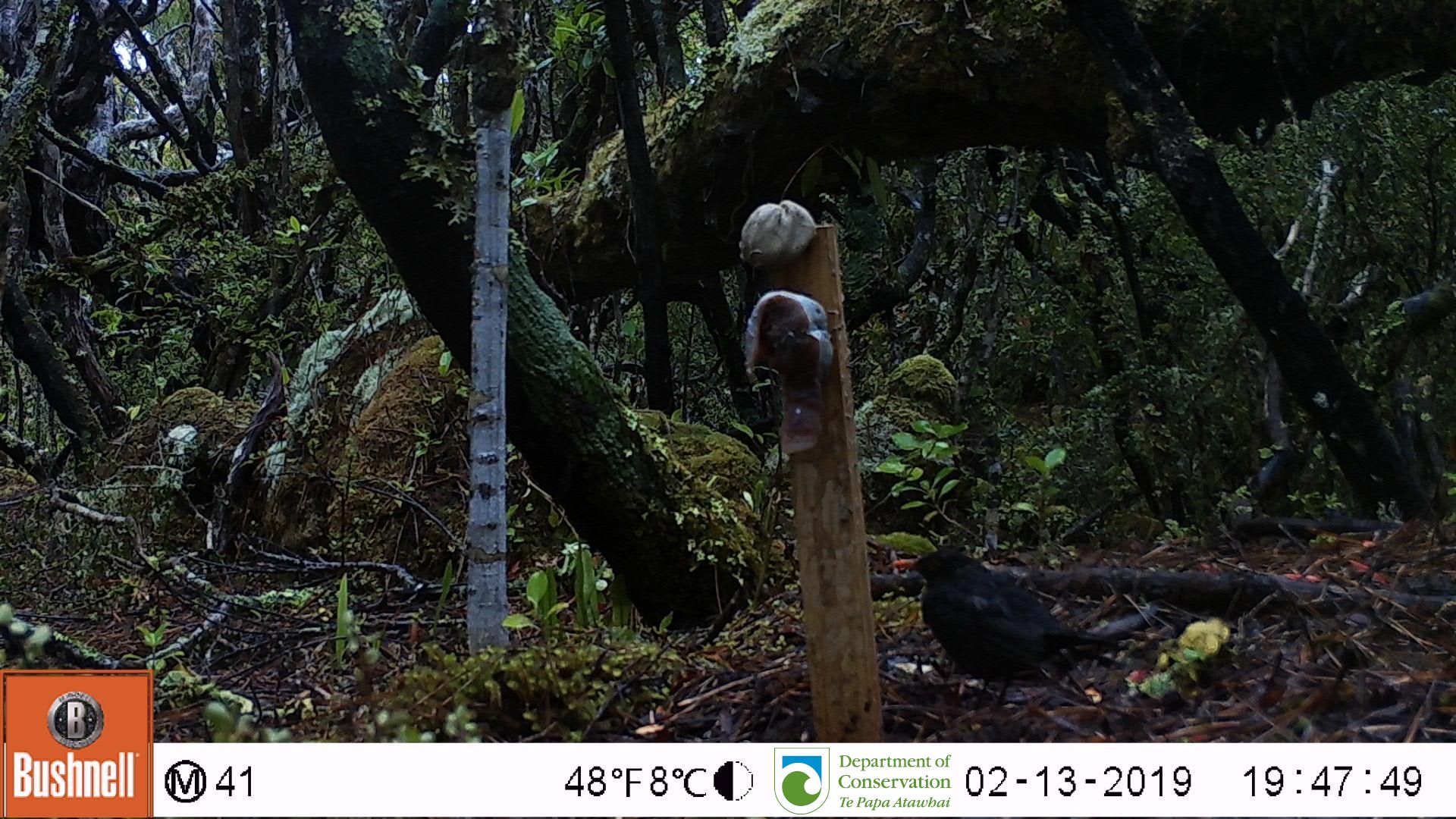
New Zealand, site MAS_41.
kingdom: Animalia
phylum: Chordata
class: Aves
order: Passeriformes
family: Turdidae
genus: Turdus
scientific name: Turdus merula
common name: eurasian blackbird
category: blackbird